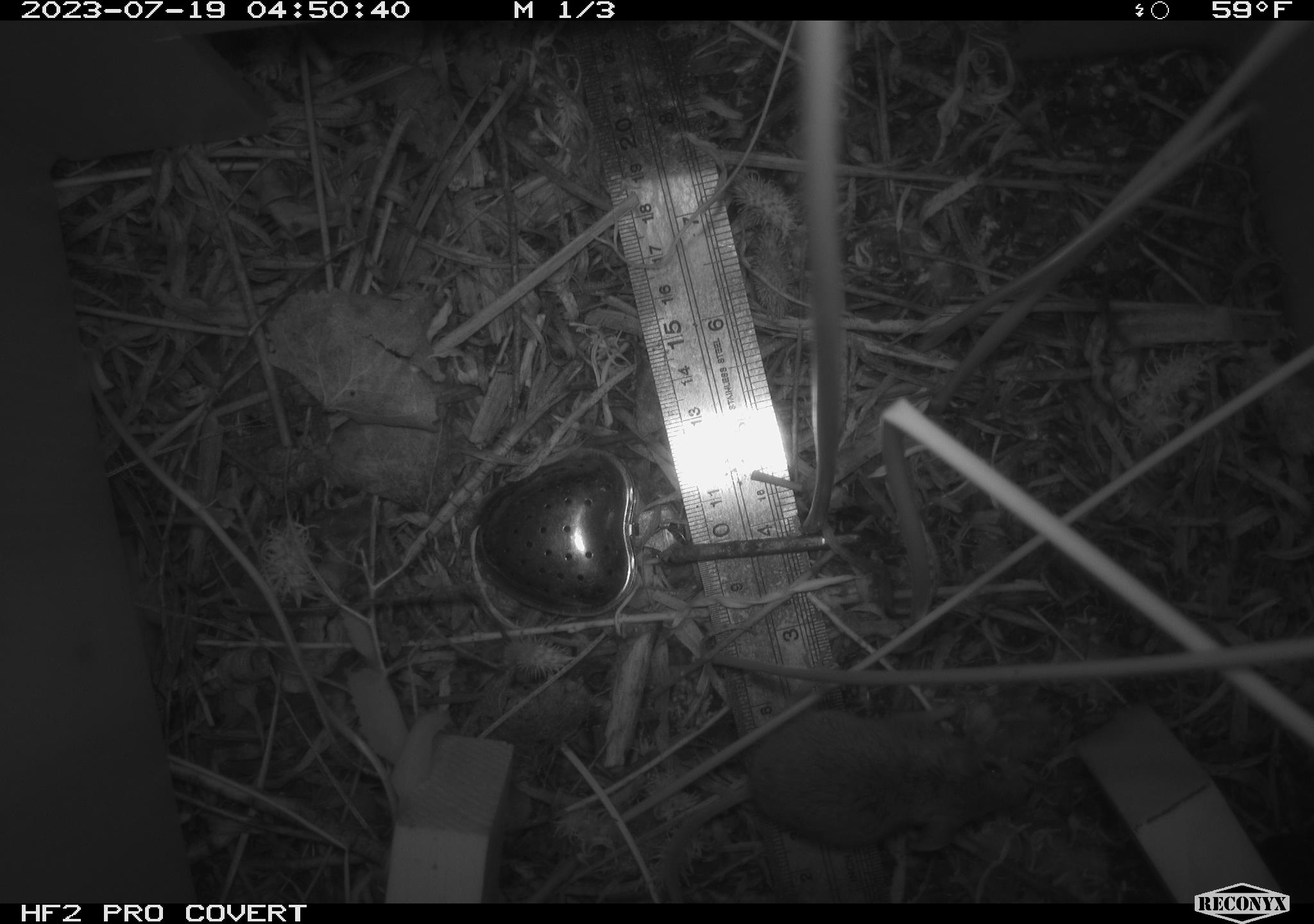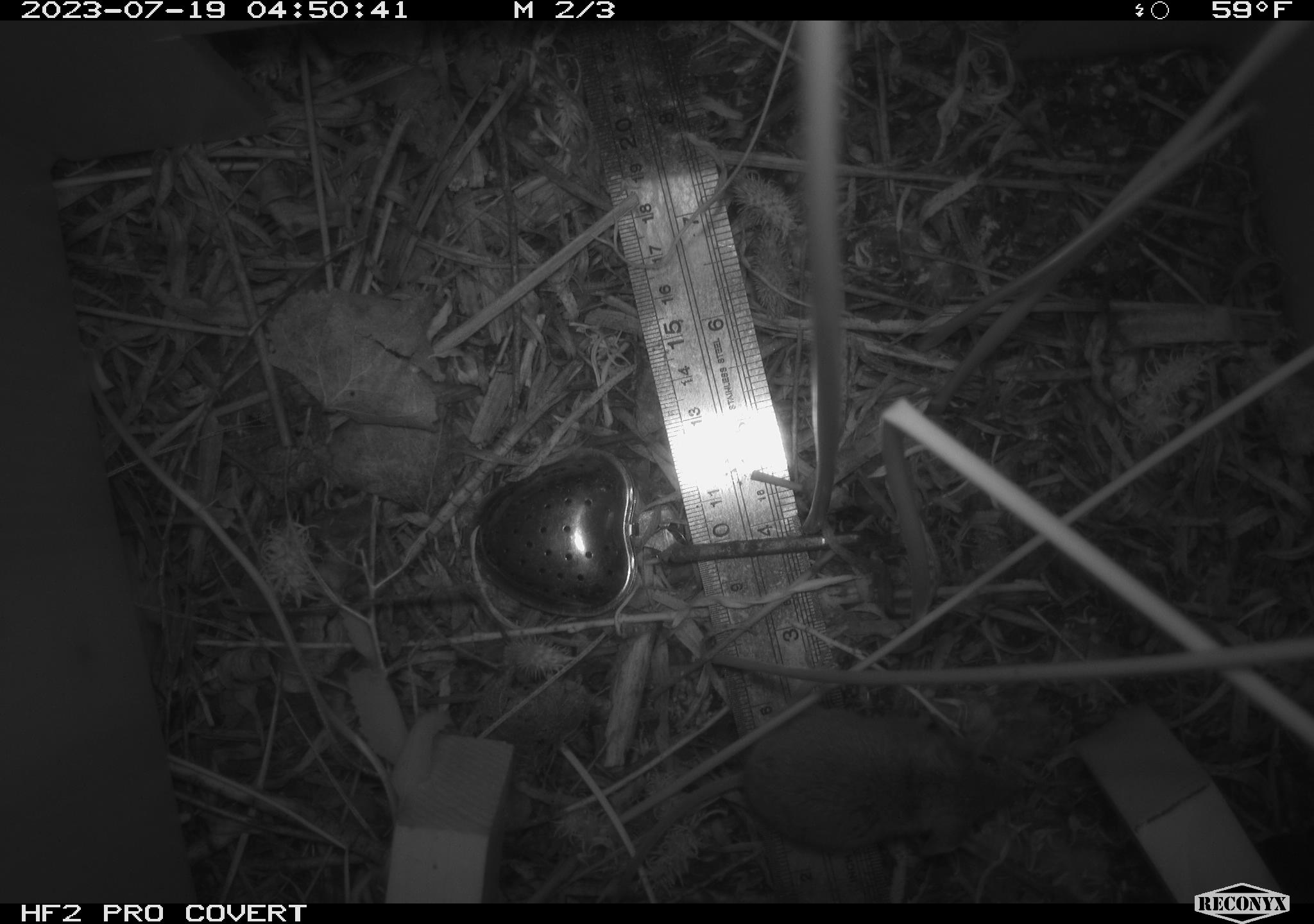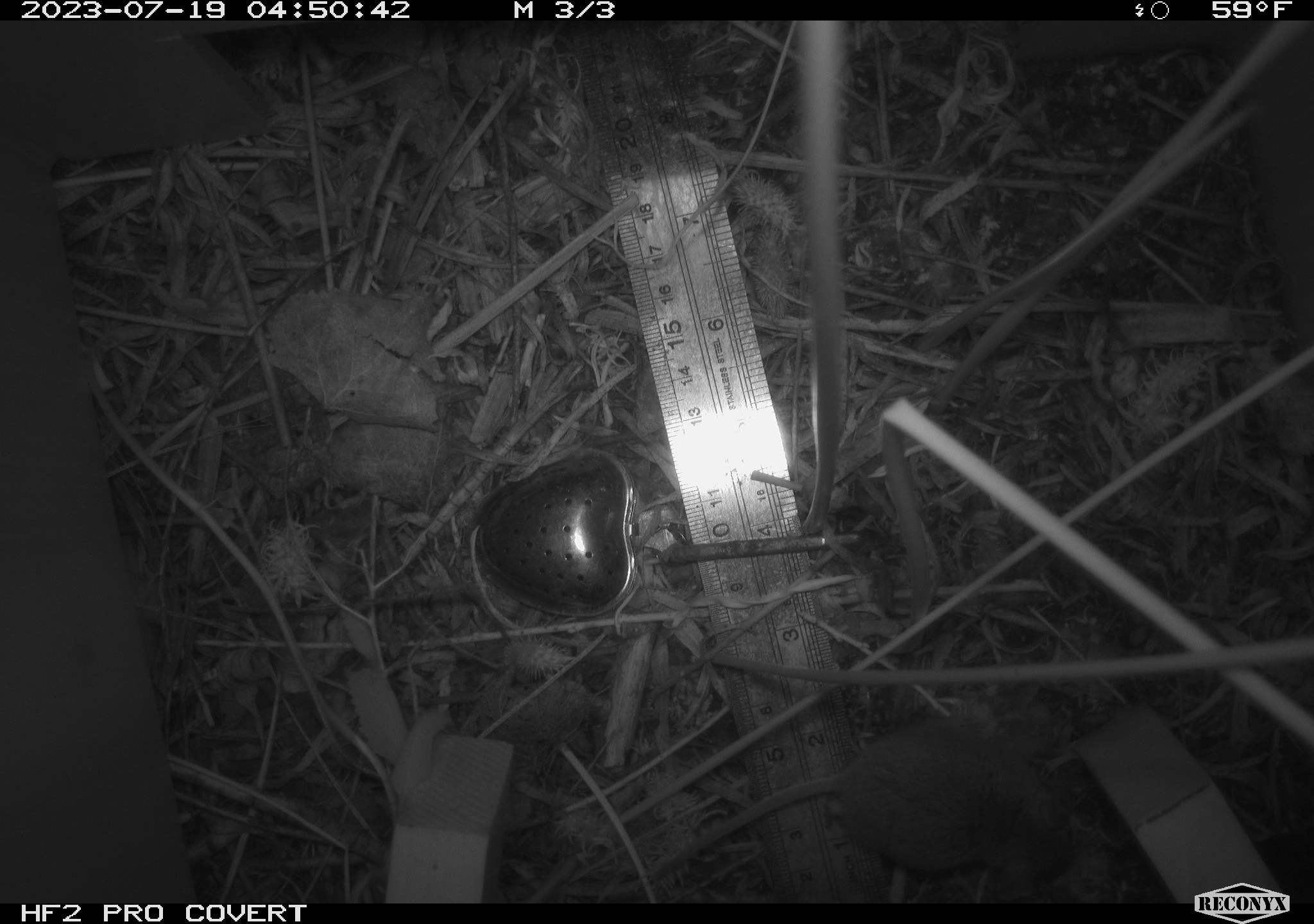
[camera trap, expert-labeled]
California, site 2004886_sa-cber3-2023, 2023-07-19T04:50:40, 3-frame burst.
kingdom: Animalia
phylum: Chordata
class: Mammalia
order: Rodentia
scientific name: Rodentia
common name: mouse species